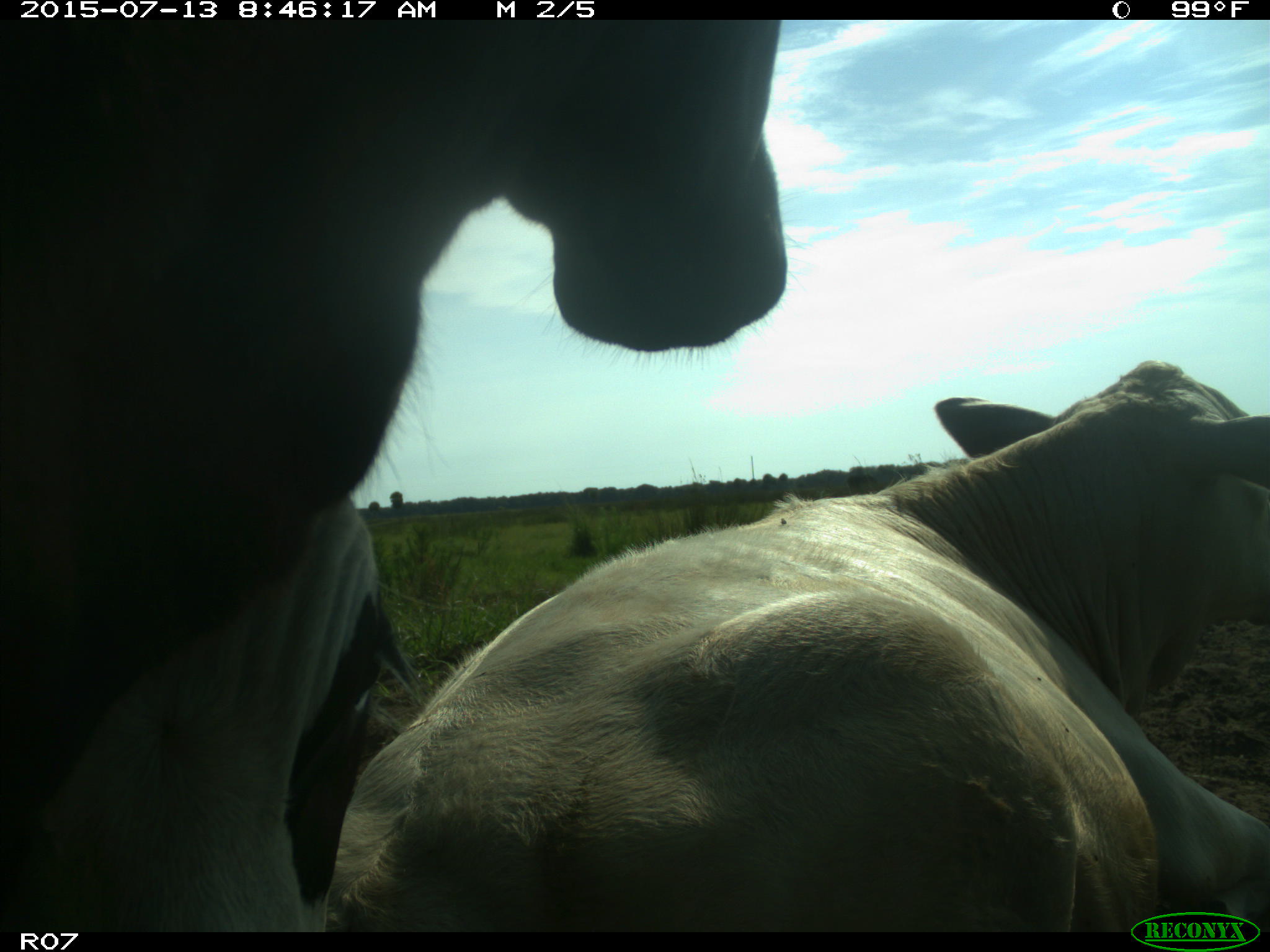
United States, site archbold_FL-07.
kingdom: Animalia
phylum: Chordata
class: Mammalia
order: Artiodactyla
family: Bovidae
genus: Bos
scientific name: Bos taurus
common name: domestic cow